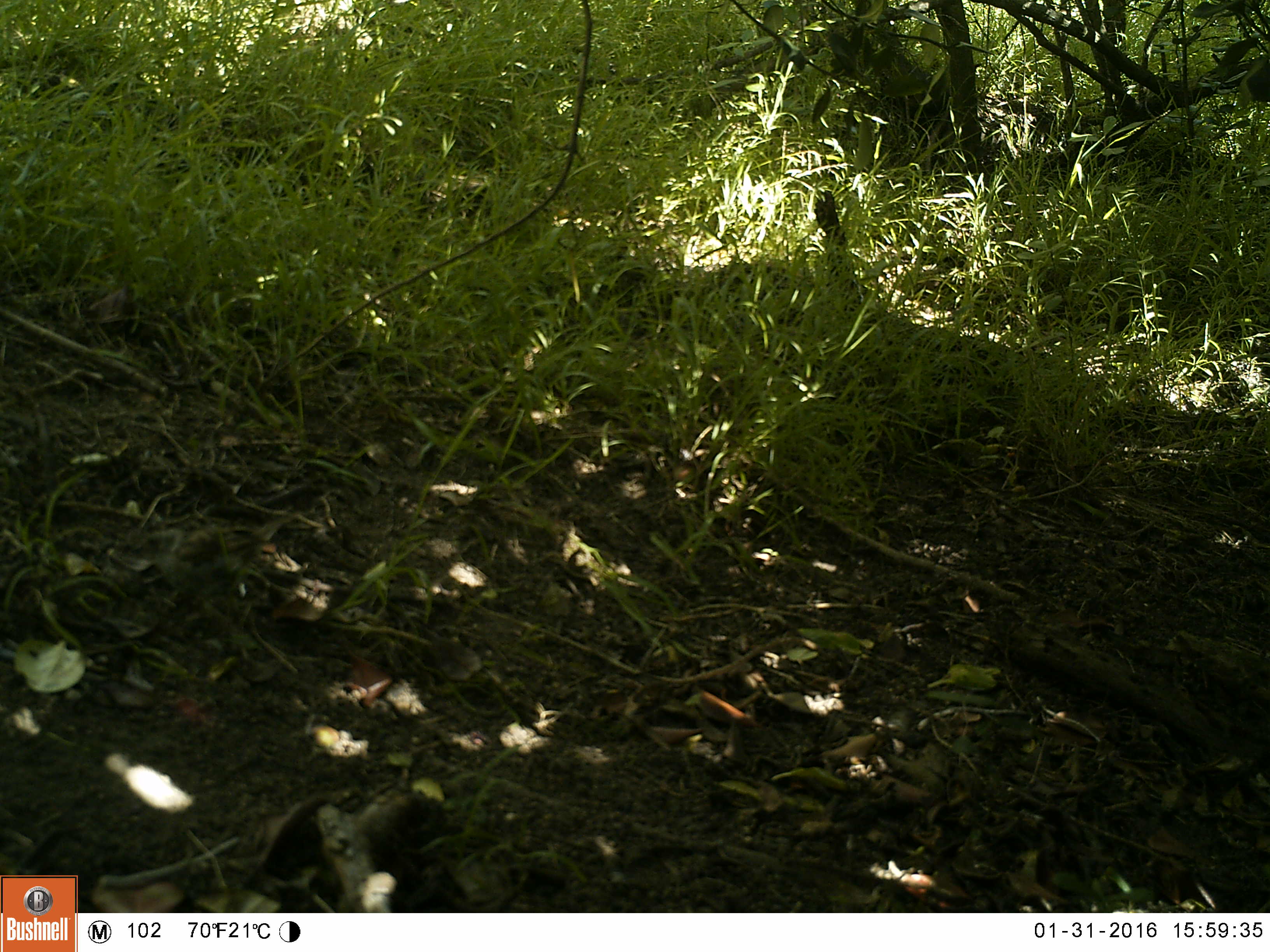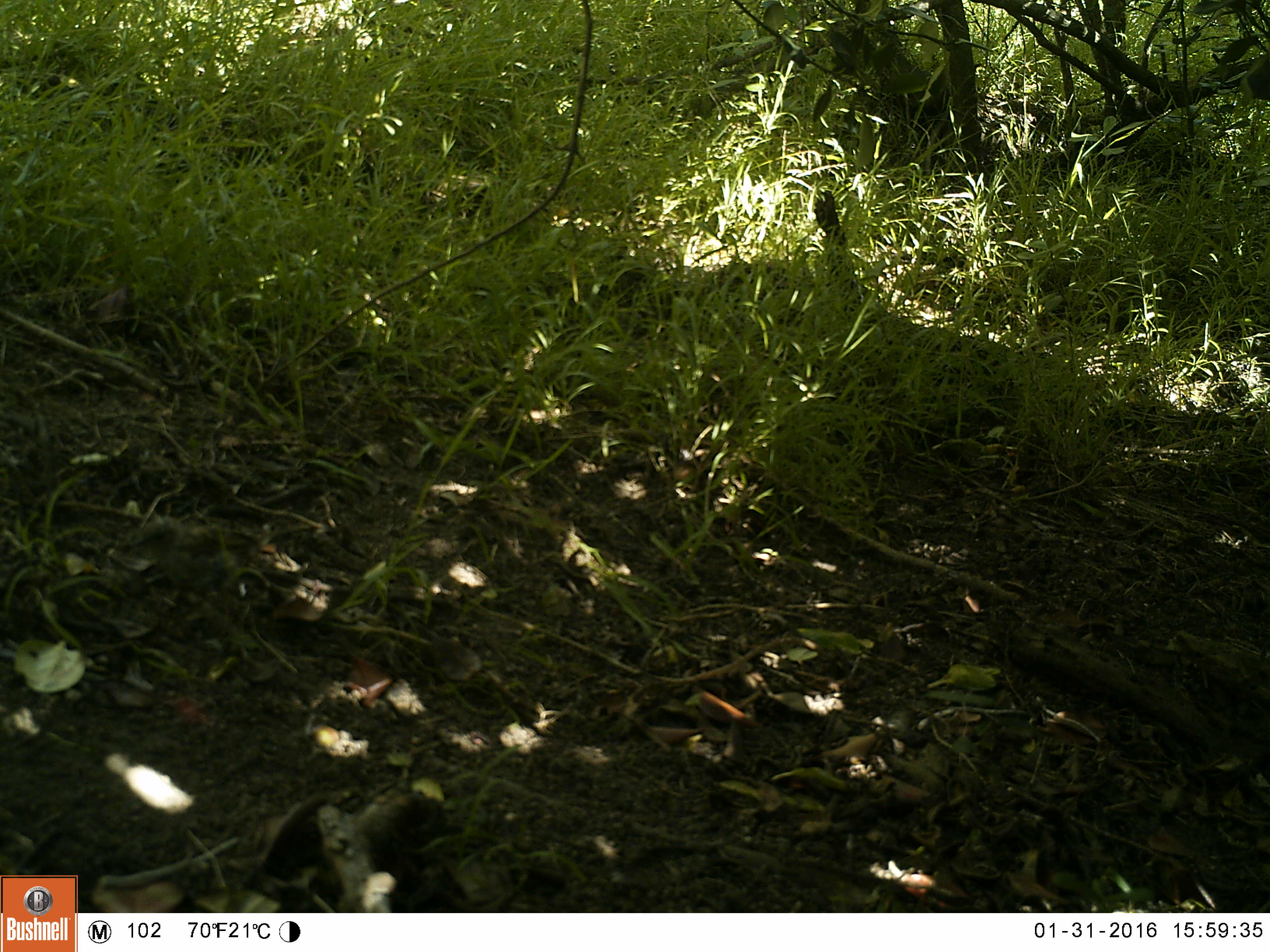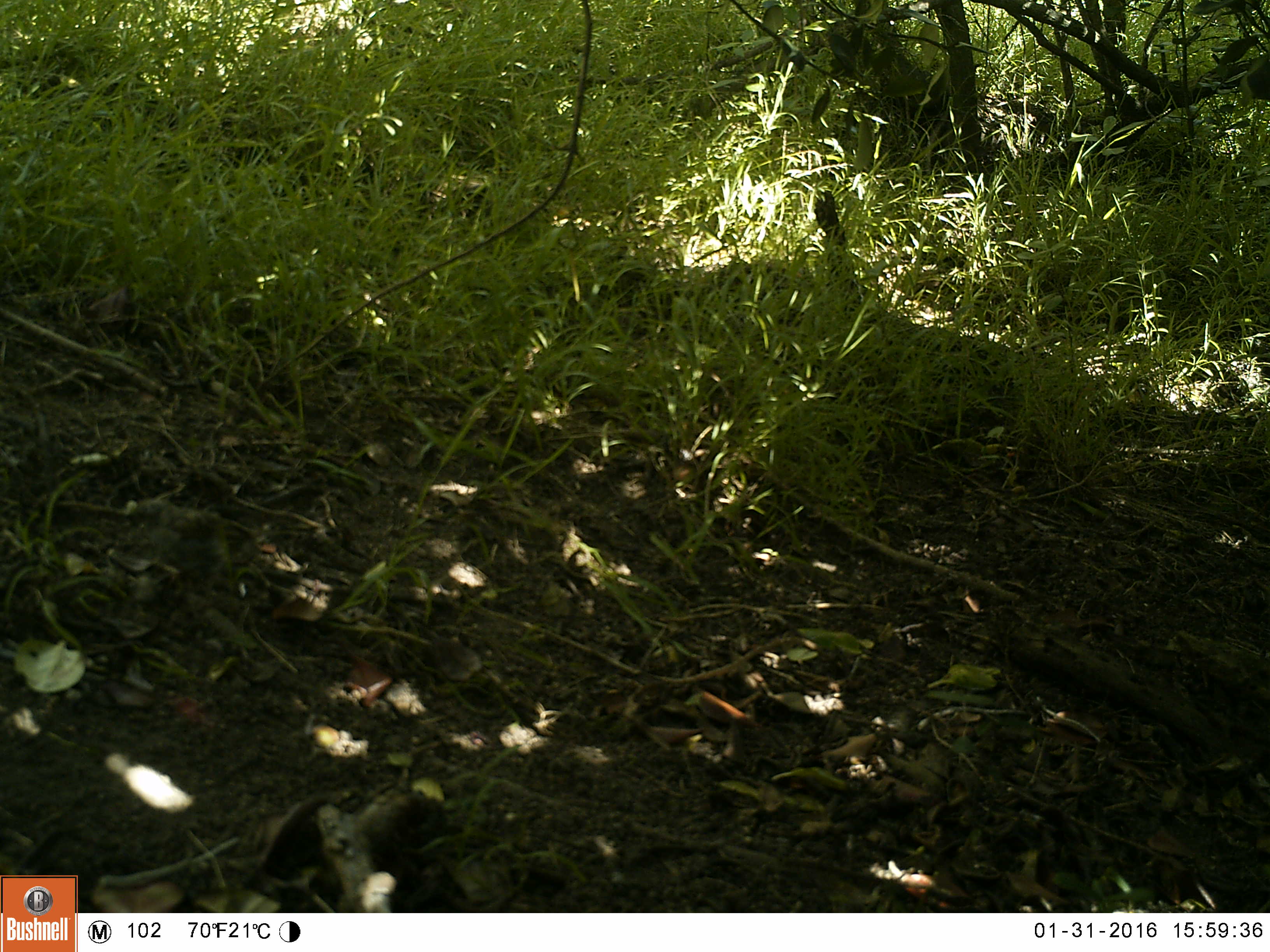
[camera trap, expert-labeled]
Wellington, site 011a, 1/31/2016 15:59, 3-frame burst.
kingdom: Animalia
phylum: Chordata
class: Aves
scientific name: Aves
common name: bird